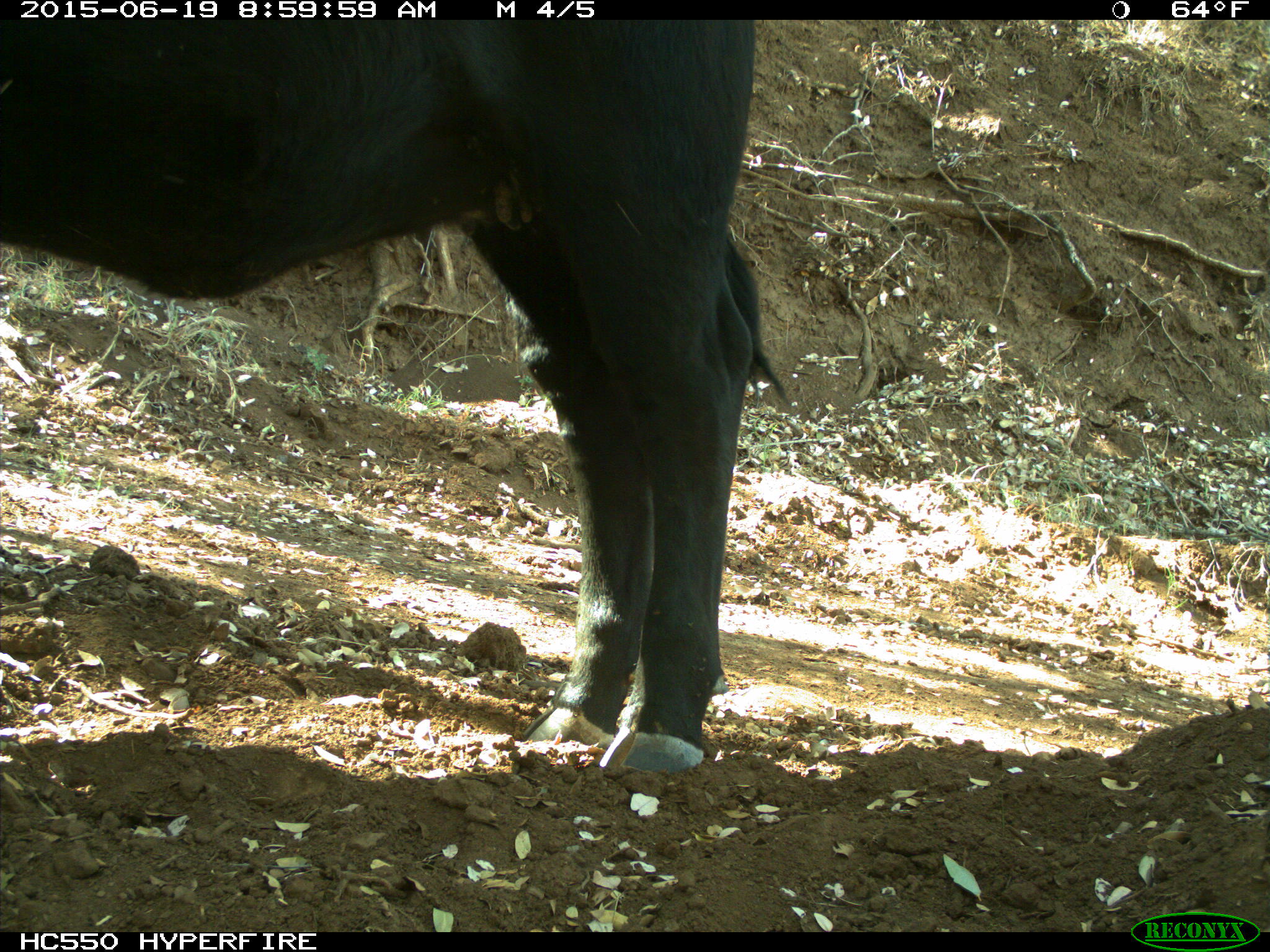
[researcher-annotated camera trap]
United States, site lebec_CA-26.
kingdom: Animalia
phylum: Chordata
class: Mammalia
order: Artiodactyla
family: Bovidae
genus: Bos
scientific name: Bos taurus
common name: domestic cow